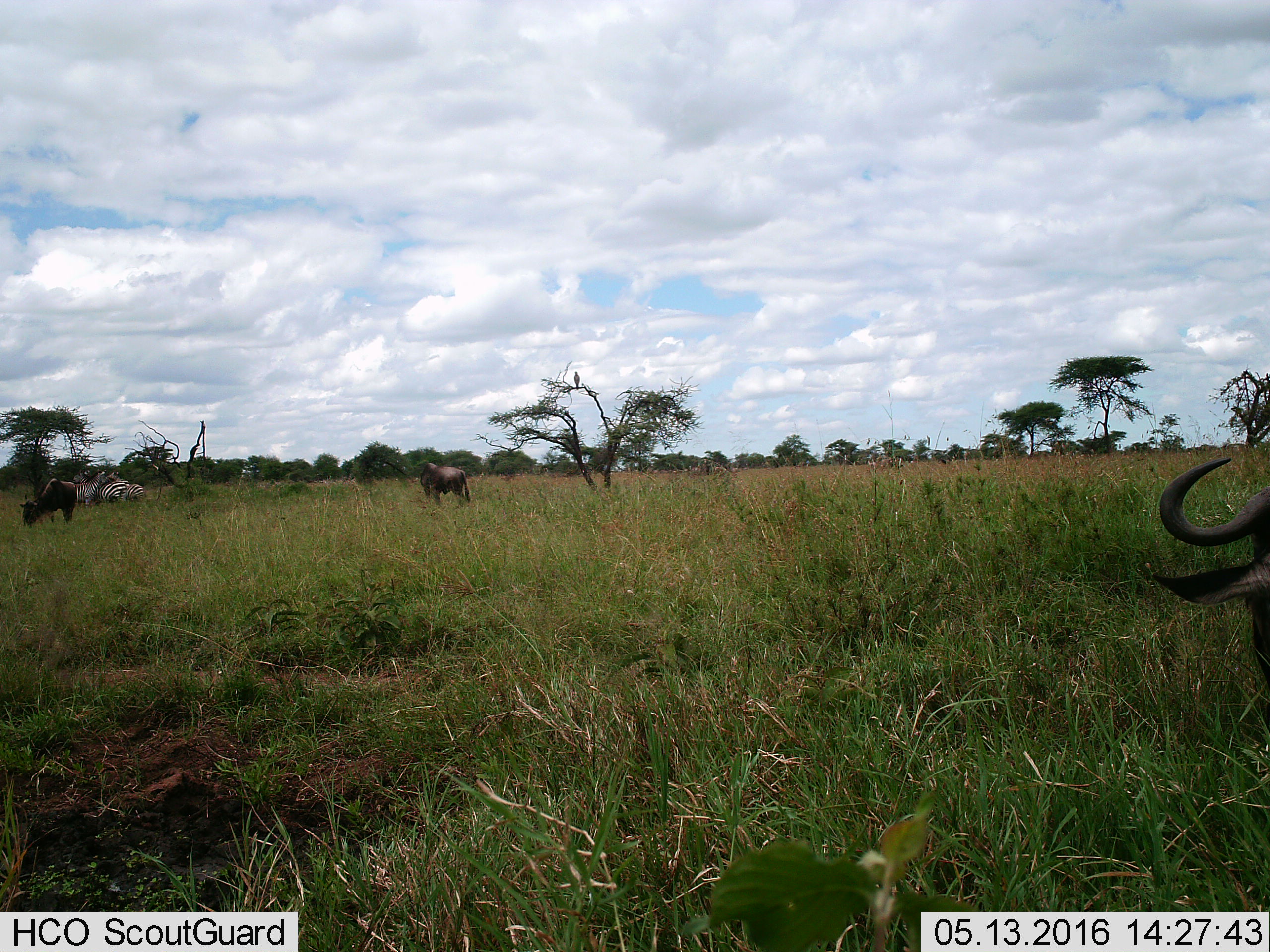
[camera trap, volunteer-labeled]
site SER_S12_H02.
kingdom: Animalia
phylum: Chordata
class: Mammalia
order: Artiodactyla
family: Bovidae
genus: Connochaetes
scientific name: Connochaetes taurinus taurinus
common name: blue wildebeest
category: wildebeestblue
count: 3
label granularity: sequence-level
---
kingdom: Animalia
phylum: Chordata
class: Mammalia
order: Perissodactyla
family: Equidae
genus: Equus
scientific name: Equus quagga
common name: plains zebra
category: zebraplains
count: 3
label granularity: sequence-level